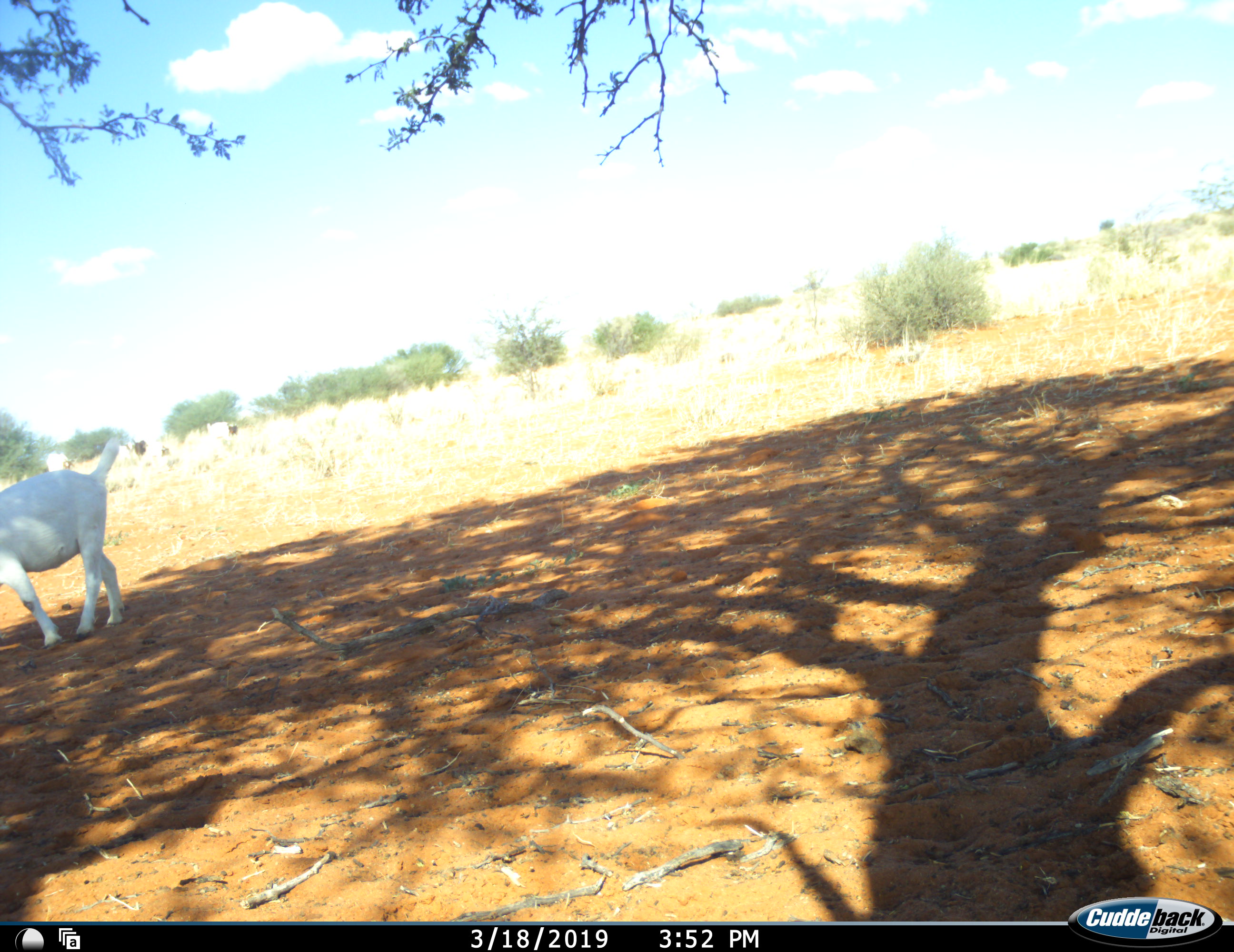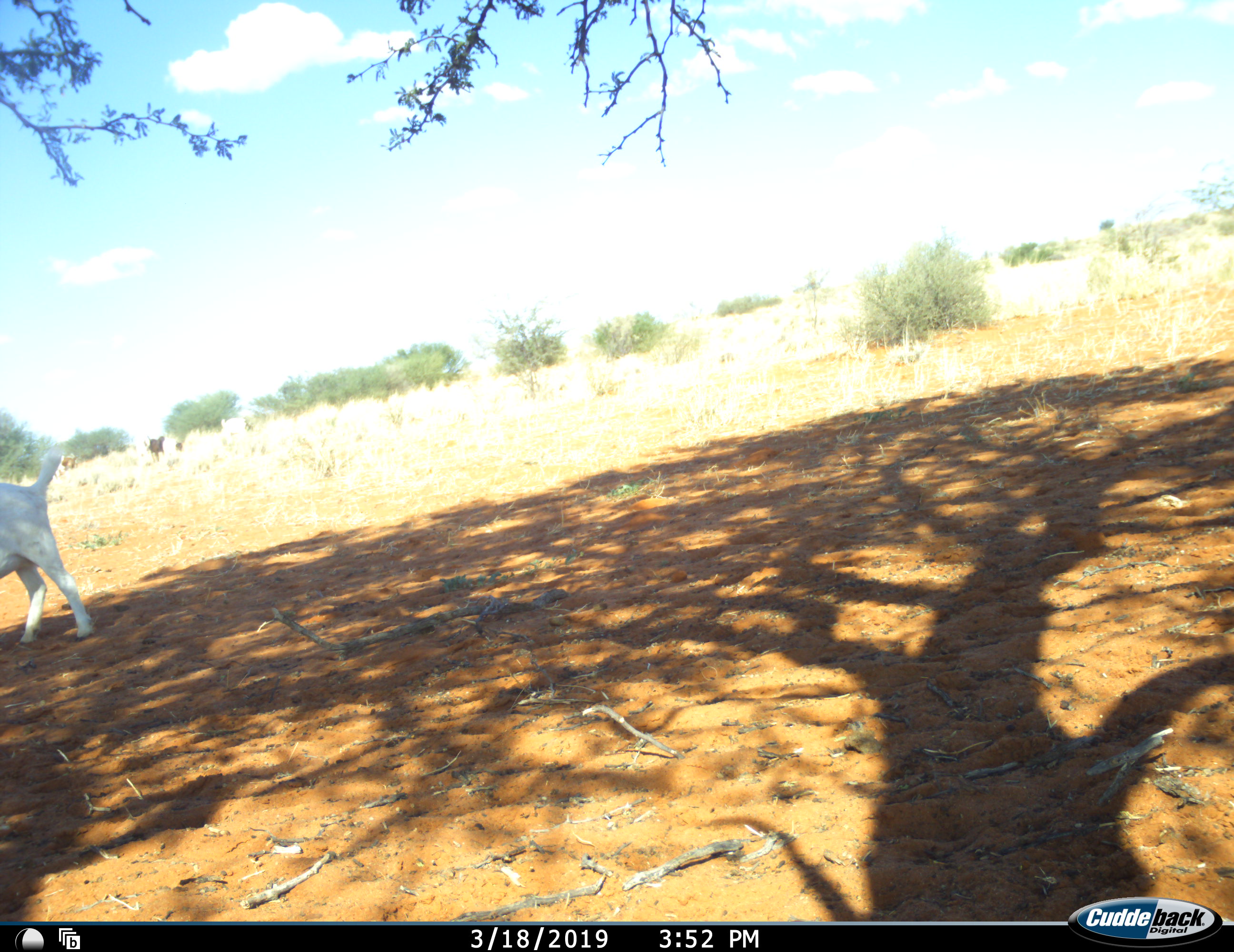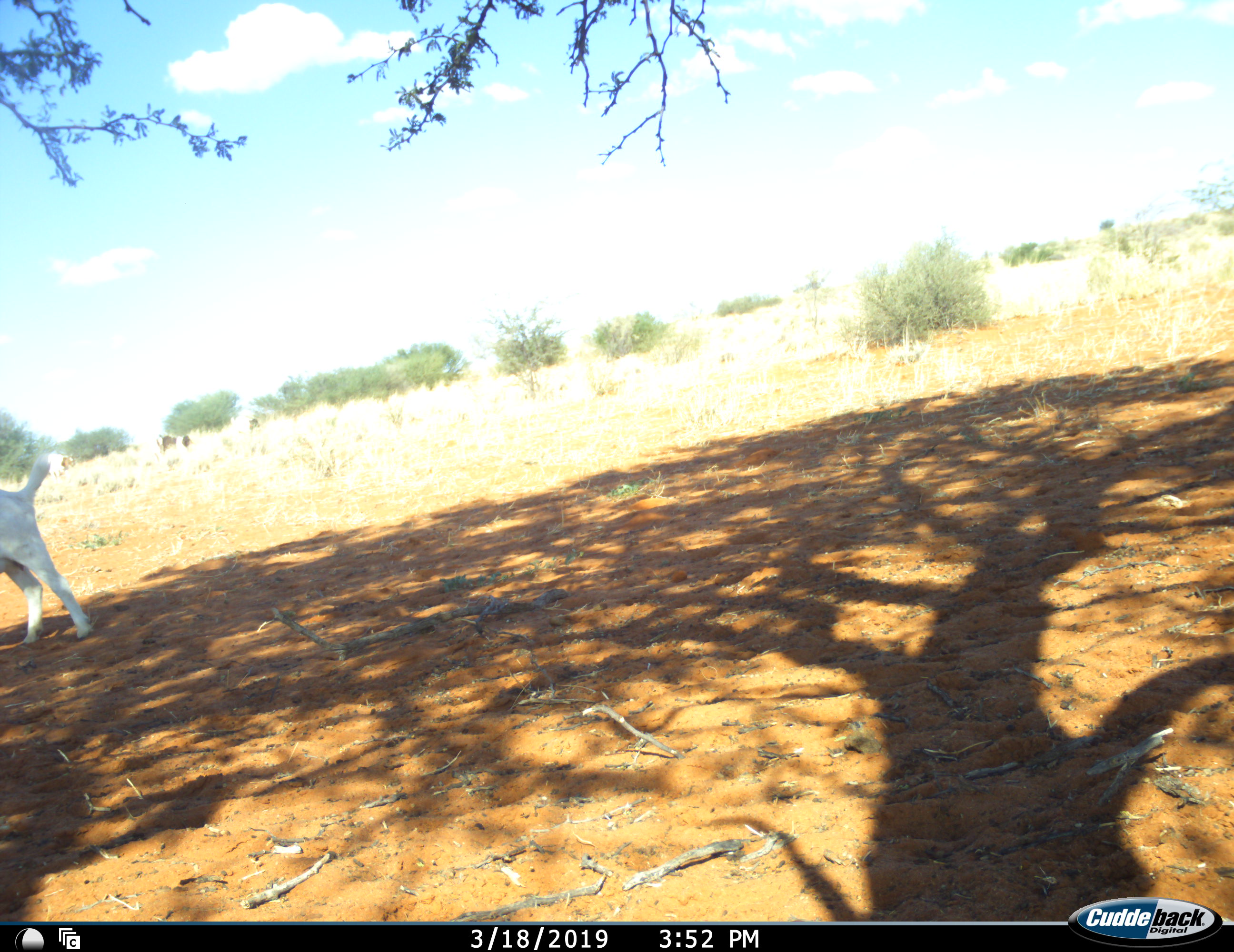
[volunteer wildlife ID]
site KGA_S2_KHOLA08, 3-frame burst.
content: unidentified animal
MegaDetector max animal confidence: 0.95